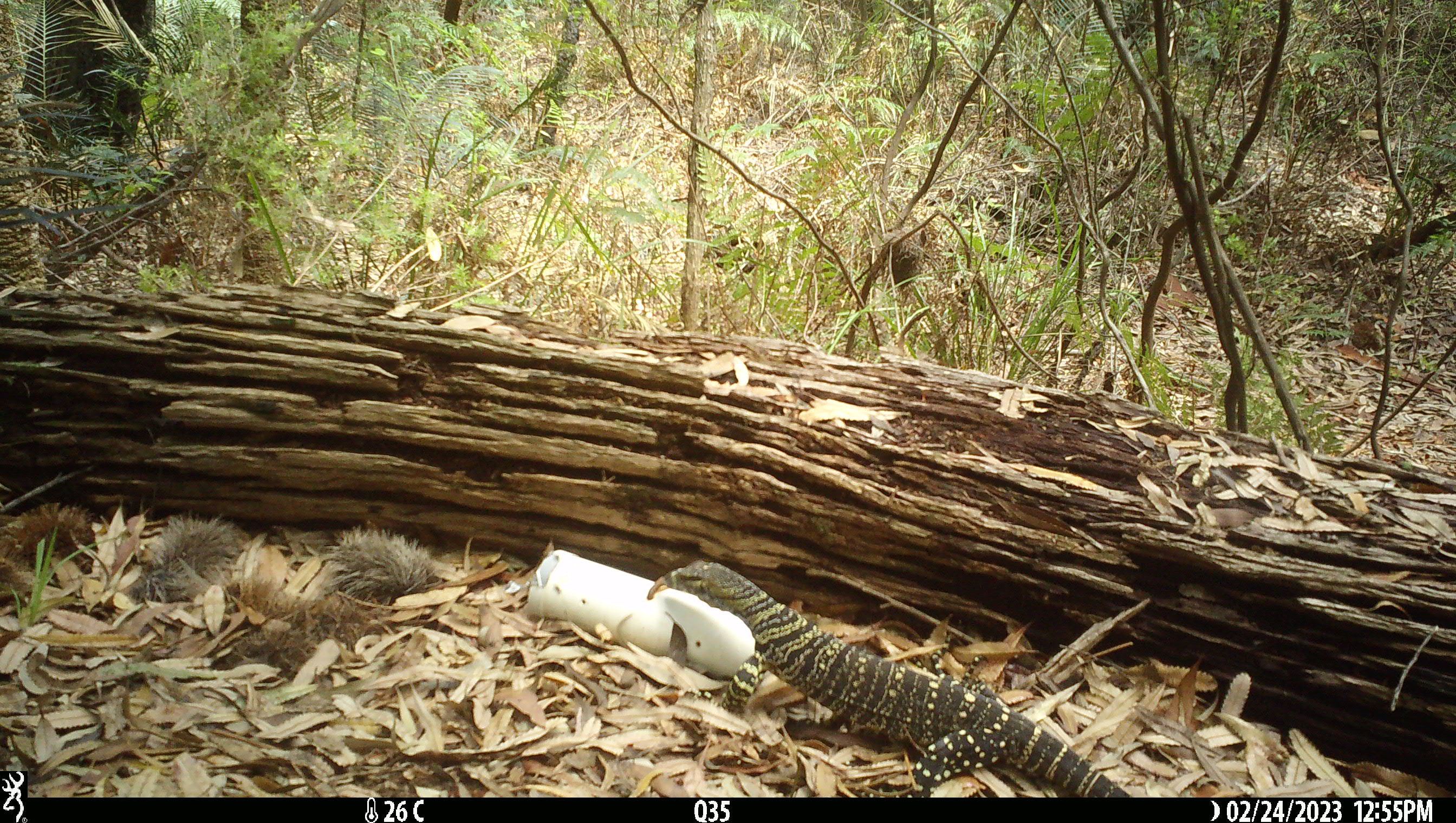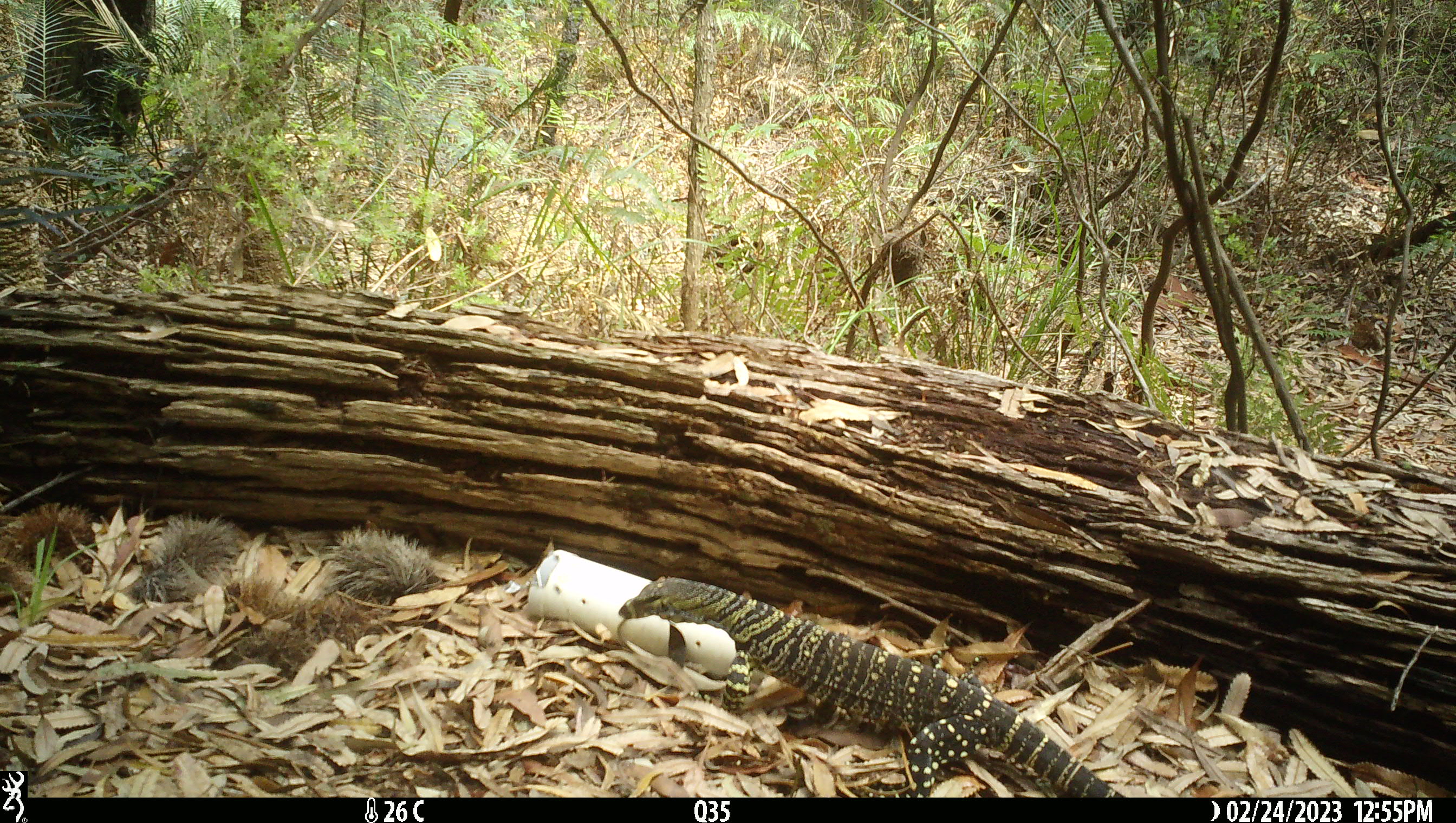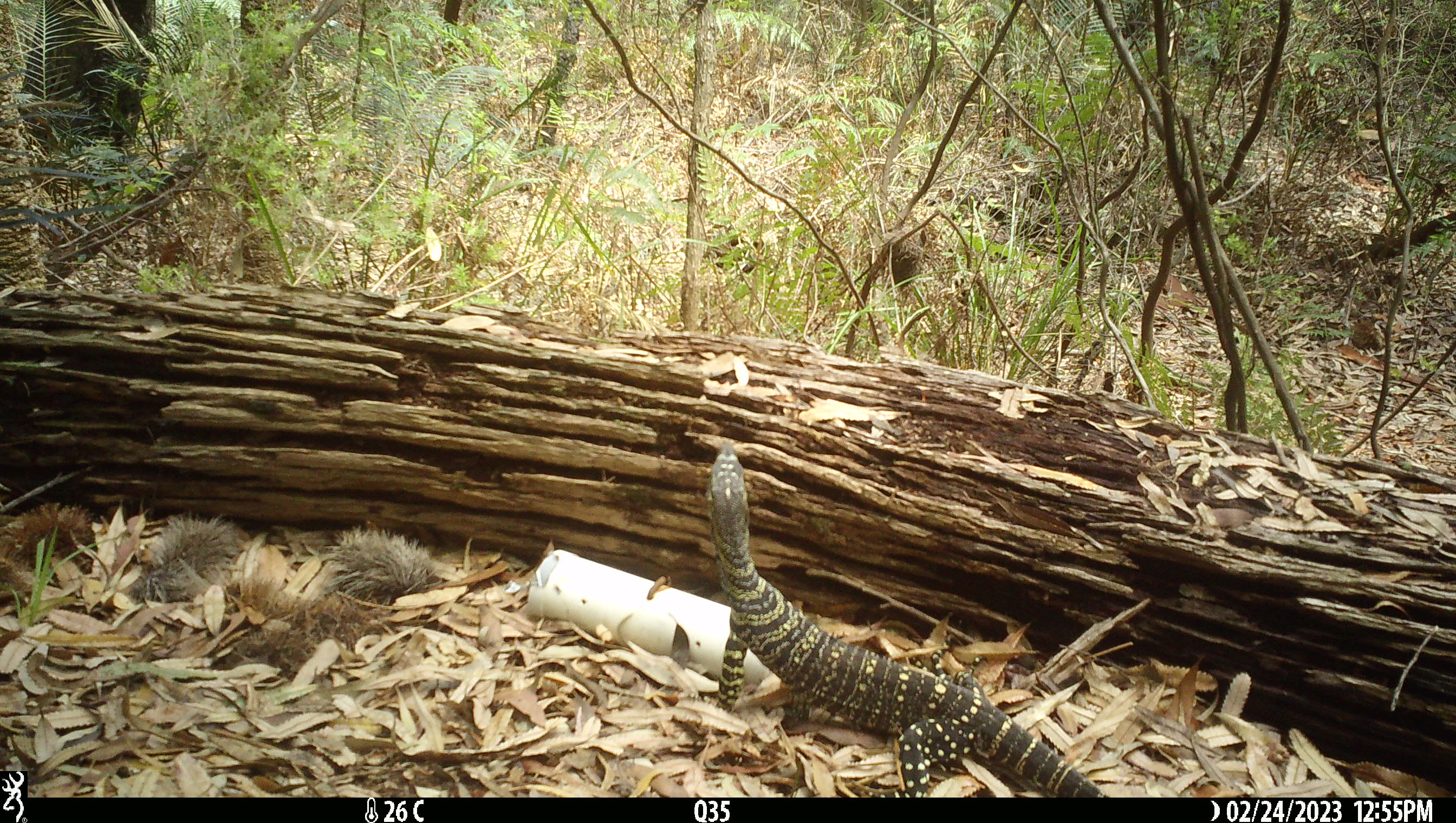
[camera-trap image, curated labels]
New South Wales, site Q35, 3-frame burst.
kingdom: Animalia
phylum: Chordata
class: Reptilia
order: Squamata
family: Varanidae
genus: Varanus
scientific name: Varanus varius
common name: lace monitor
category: goanna